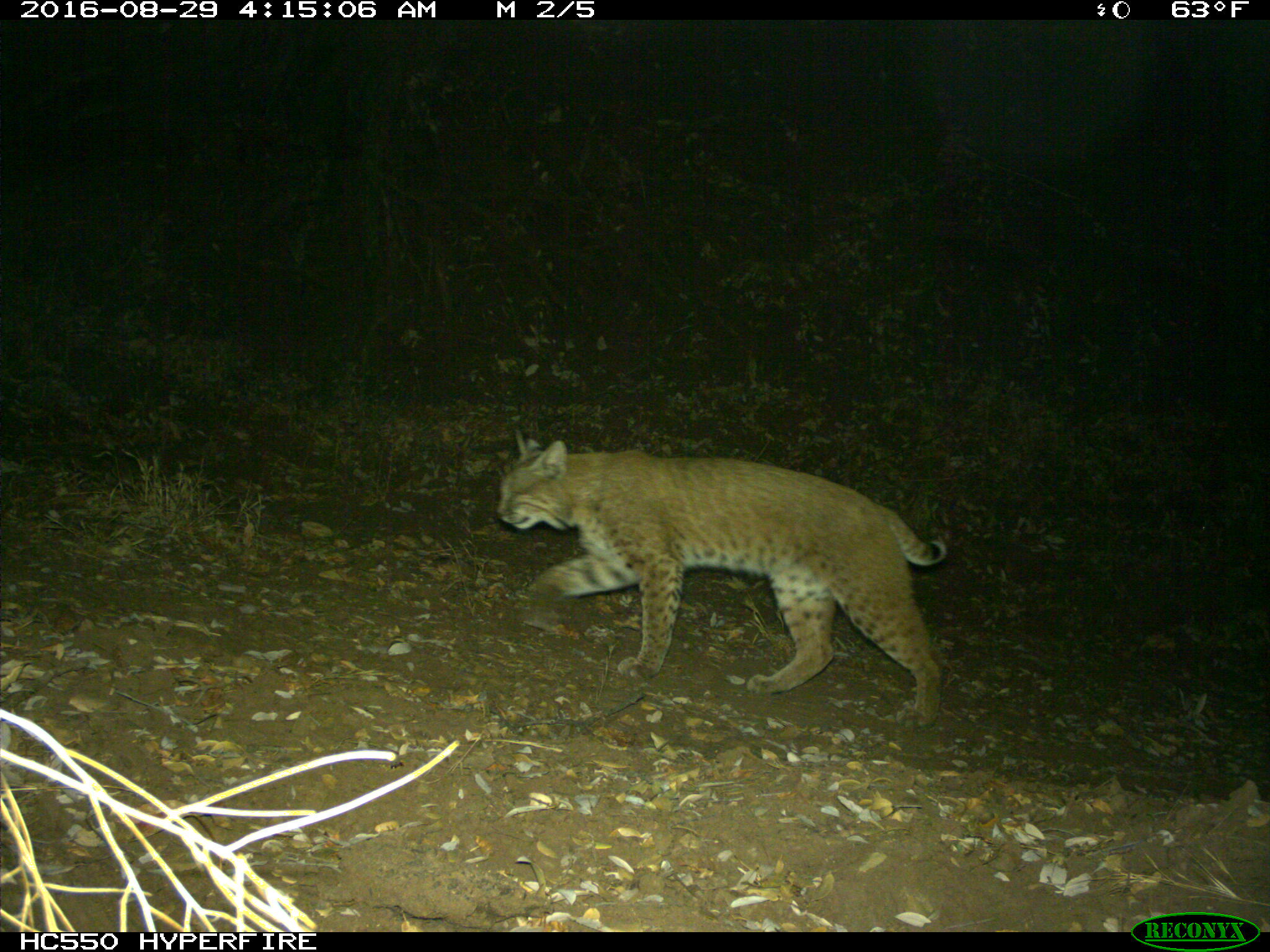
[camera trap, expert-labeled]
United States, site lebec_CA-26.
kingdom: Animalia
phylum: Chordata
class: Mammalia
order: Carnivora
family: Felidae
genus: Lynx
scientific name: Lynx rufus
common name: bobcat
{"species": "Lynx rufus (bobcat)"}